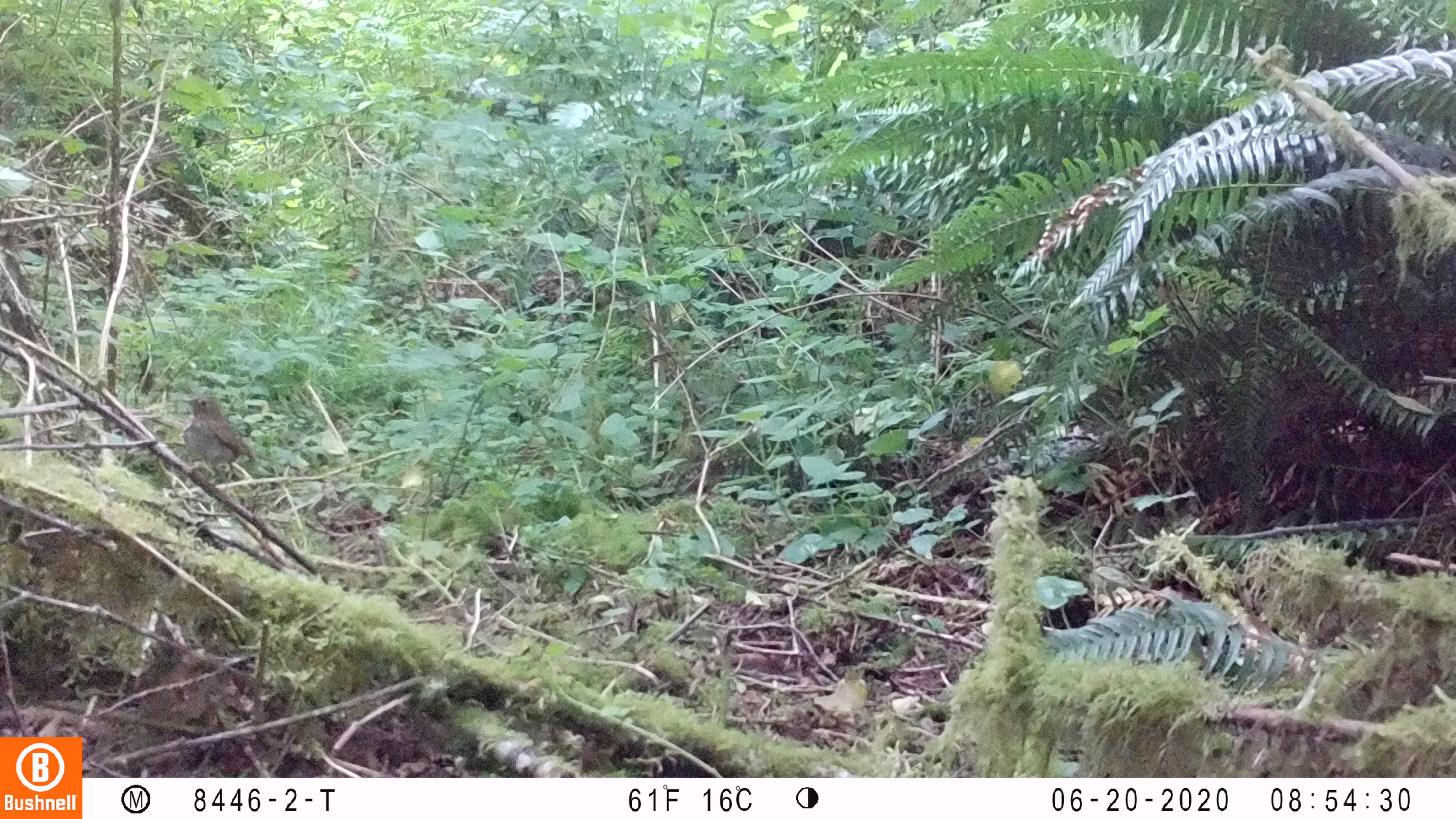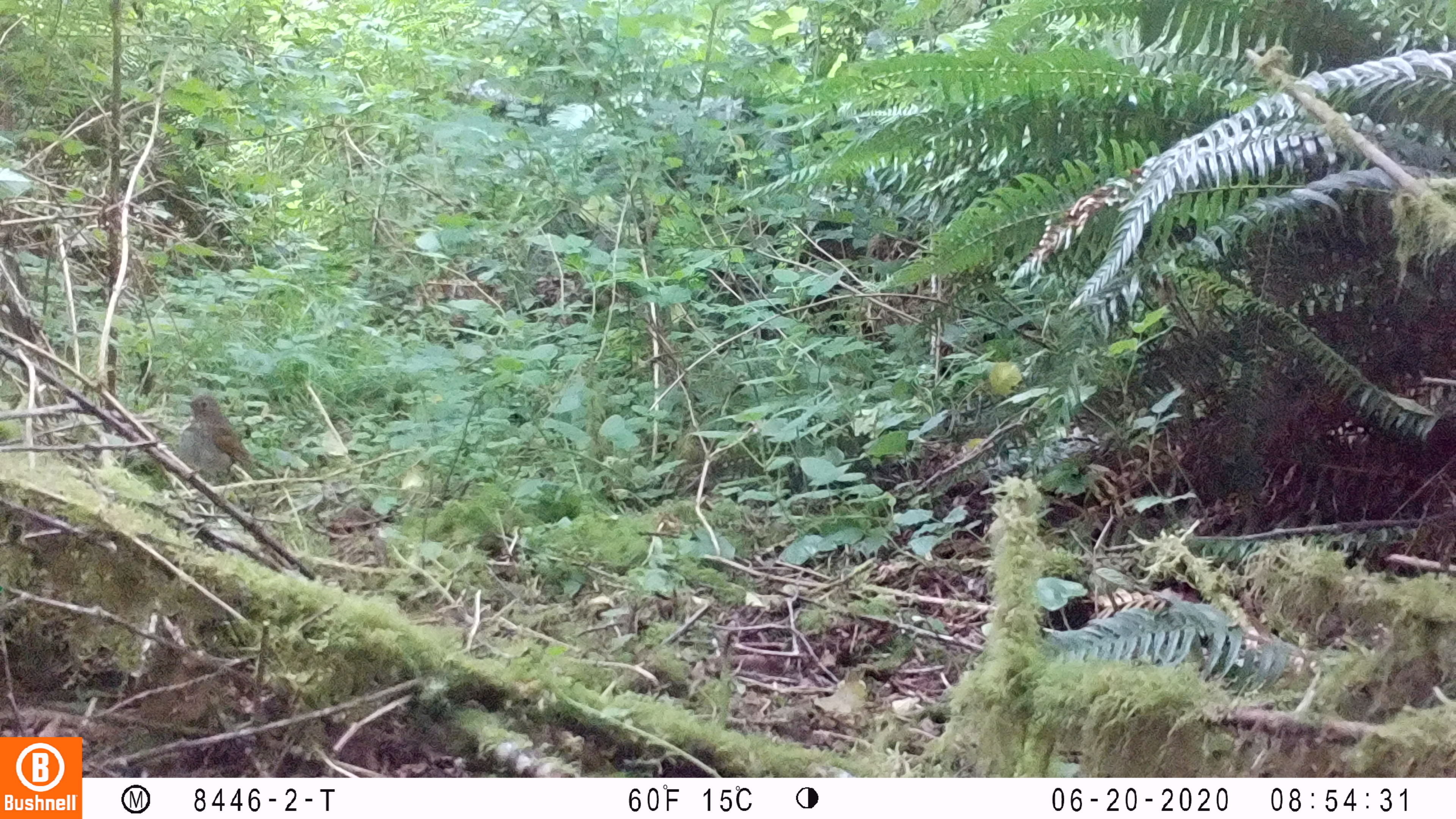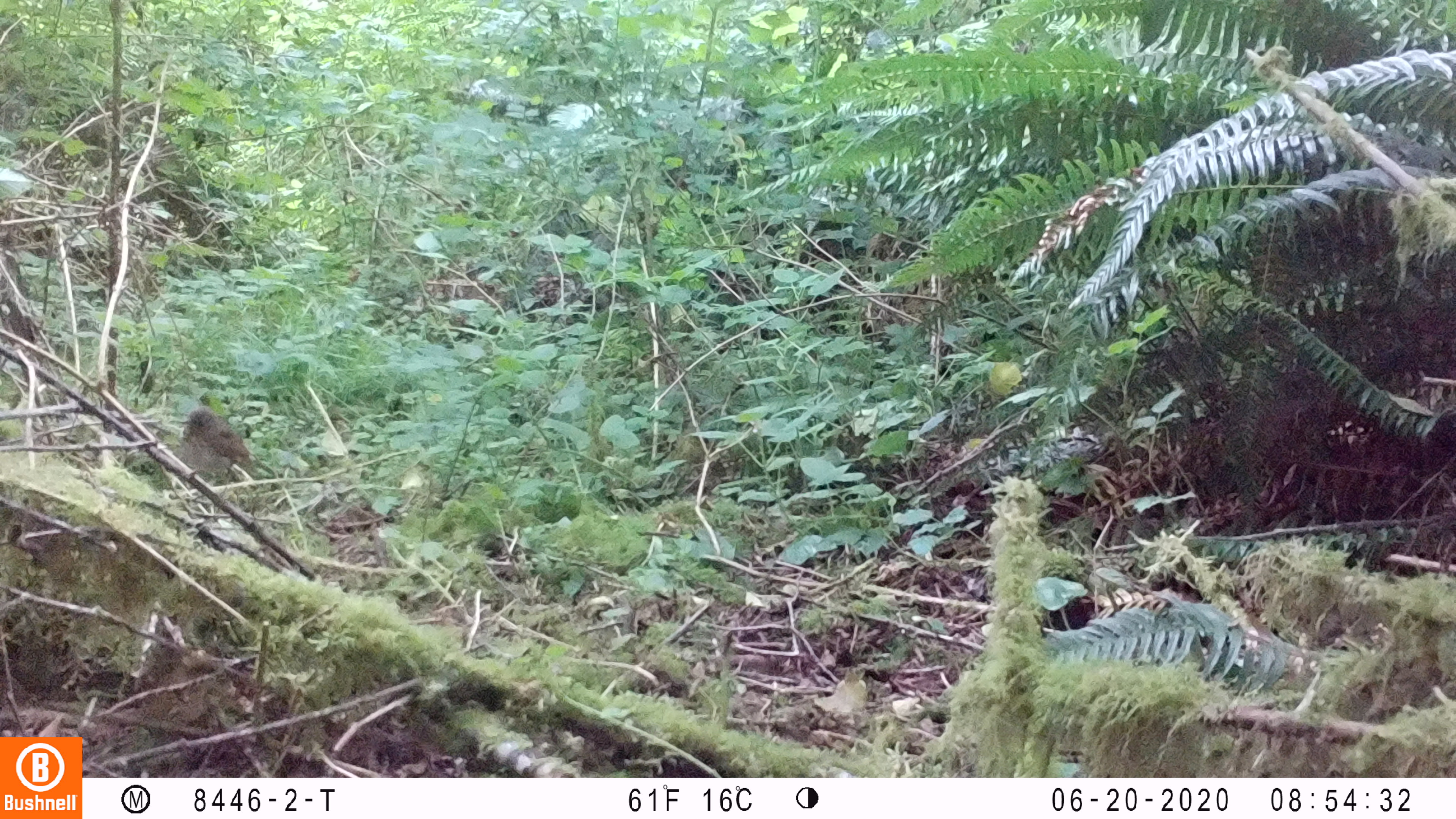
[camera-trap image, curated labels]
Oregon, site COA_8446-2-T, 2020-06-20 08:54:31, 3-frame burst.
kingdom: Animalia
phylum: Chordata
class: Aves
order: Passeriformes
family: Turdidae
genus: Catharus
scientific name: Catharus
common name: brown thrushes and nightingale-thrushes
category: catharus species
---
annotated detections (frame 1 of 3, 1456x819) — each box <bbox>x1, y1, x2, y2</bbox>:
catharus species: <bbox>175, 386, 261, 486</bbox>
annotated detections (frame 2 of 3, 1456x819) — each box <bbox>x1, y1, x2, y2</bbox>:
catharus species: <bbox>175, 382, 265, 512</bbox>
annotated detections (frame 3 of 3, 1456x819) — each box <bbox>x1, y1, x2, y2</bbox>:
catharus species: <bbox>173, 401, 278, 493</bbox>